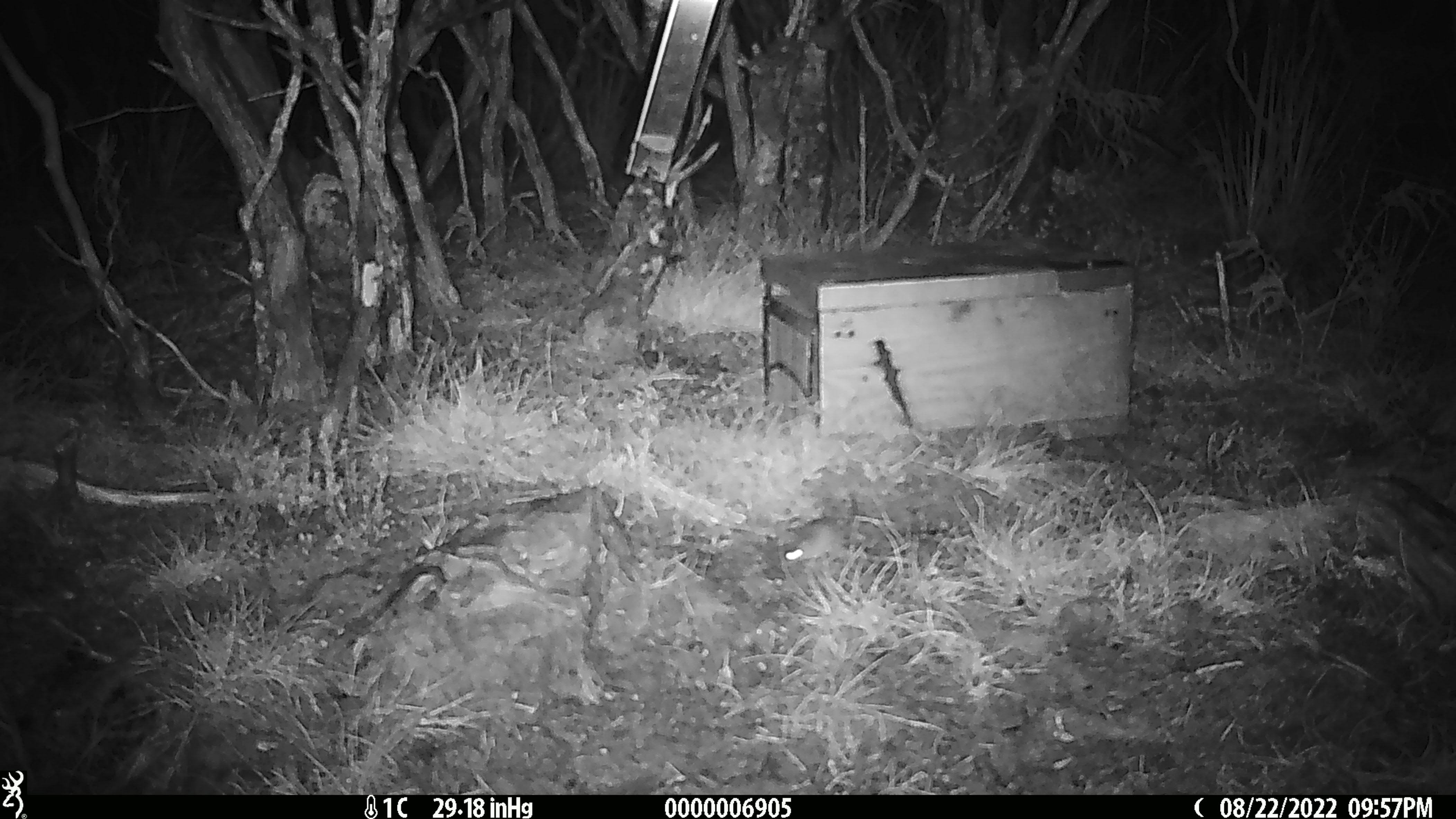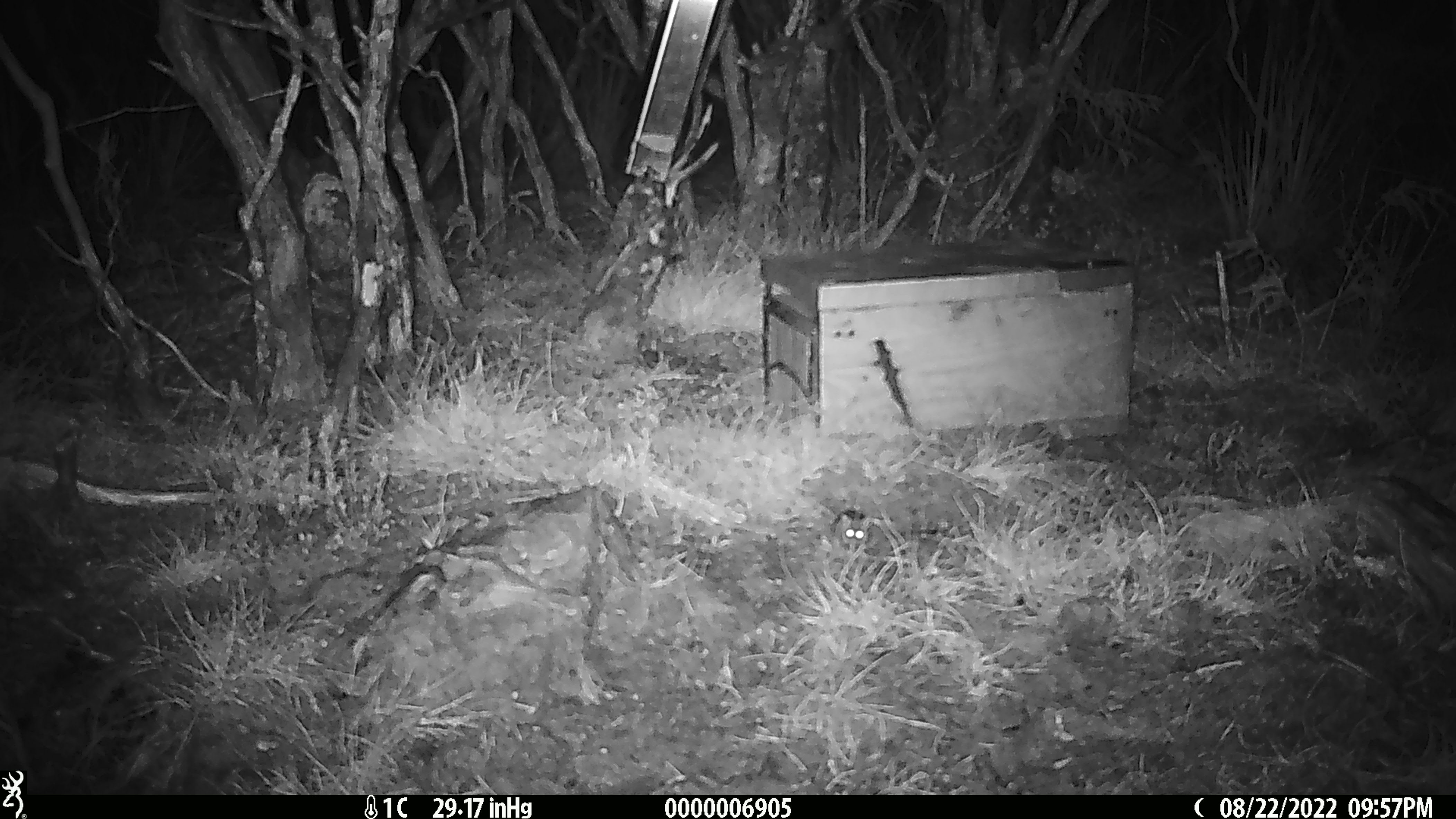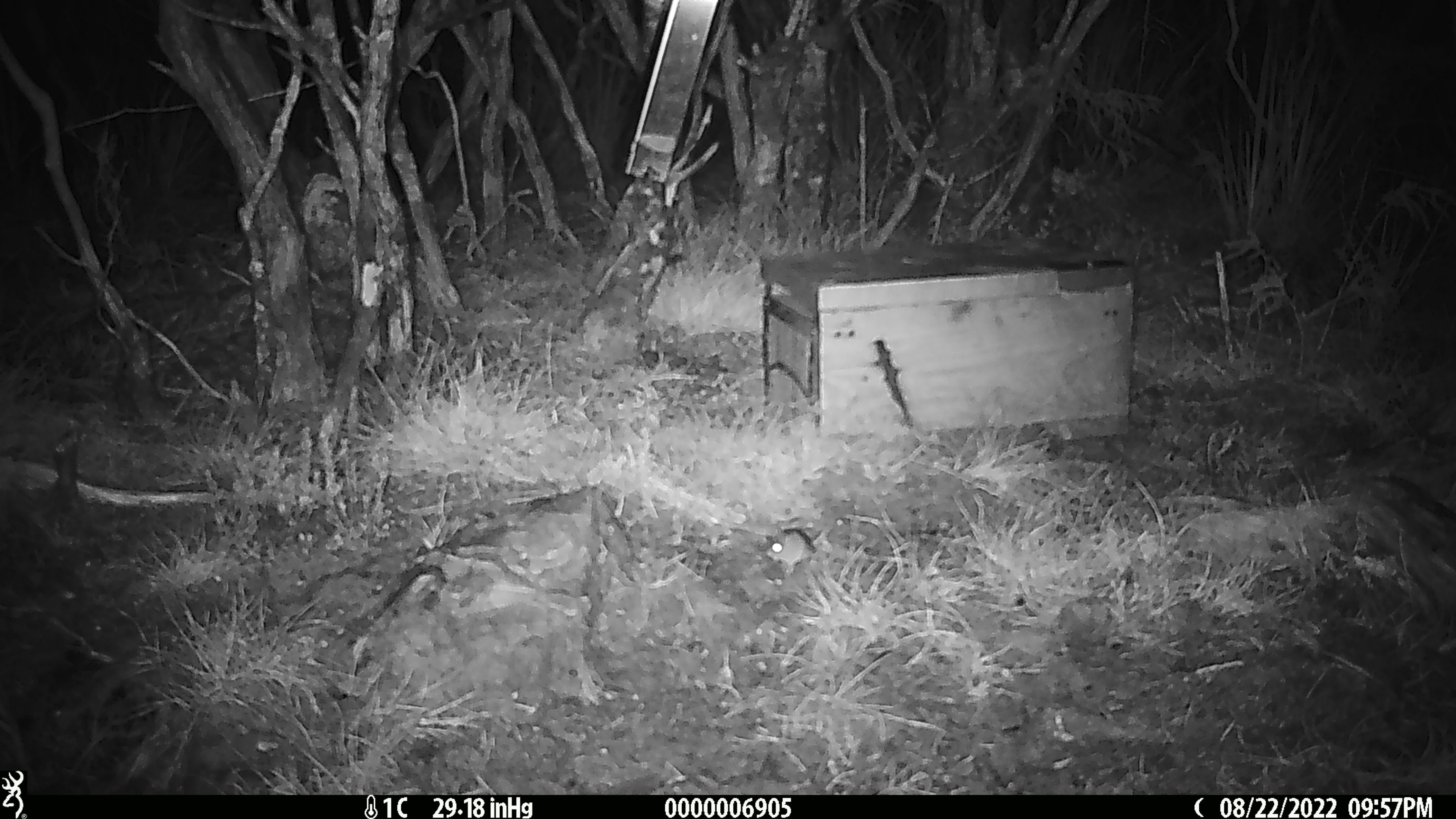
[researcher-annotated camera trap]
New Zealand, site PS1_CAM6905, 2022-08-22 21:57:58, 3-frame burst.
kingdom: Animalia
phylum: Chordata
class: Mammalia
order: Rodentia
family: Muridae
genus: Mus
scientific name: Mus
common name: mouse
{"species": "mouse (Mus)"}